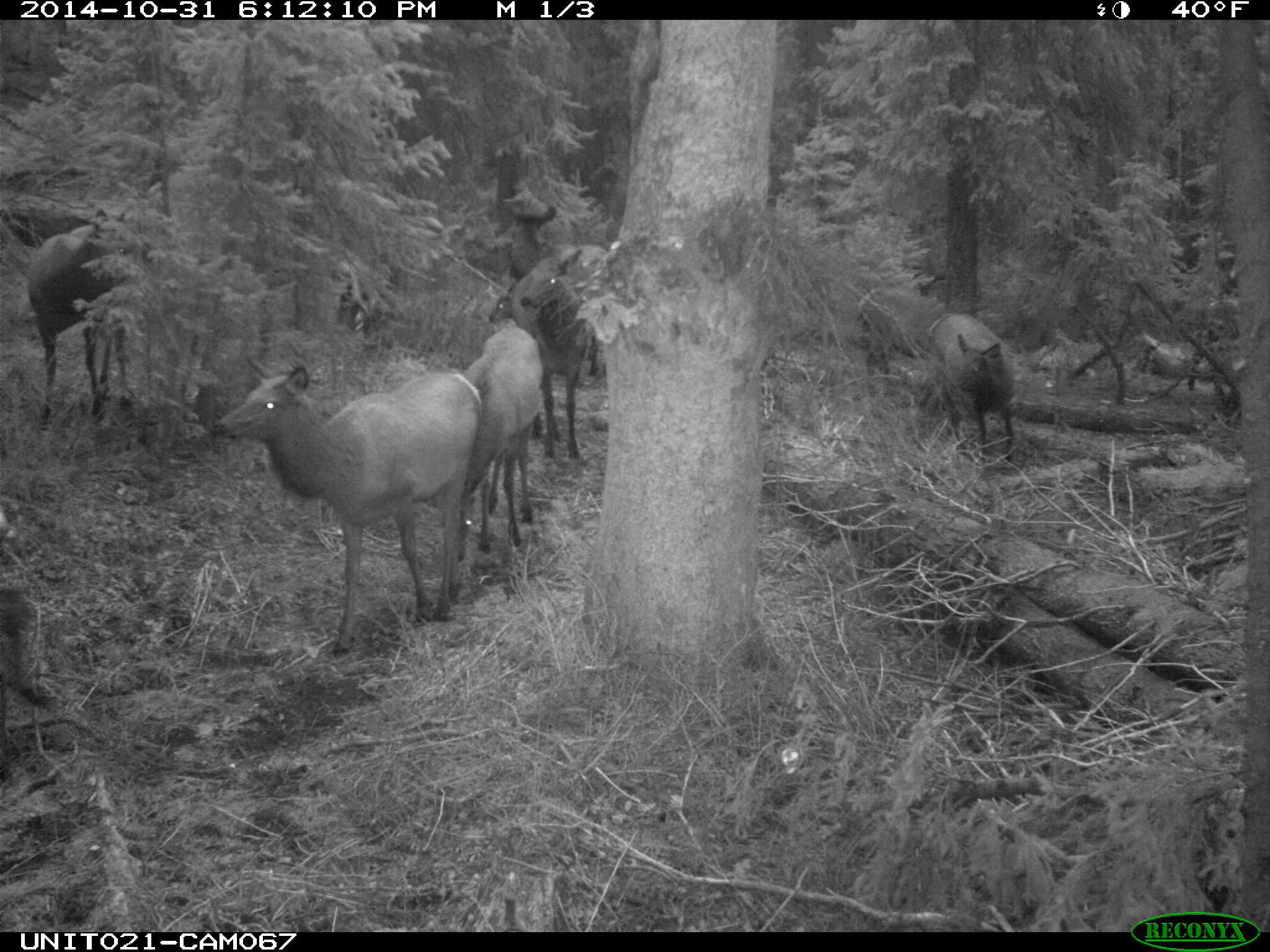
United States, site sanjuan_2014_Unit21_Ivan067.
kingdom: Animalia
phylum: Chordata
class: Mammalia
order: Artiodactyla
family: Cervidae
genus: Cervus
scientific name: Cervus elaphus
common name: red deer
Cervus elaphus (red deer).